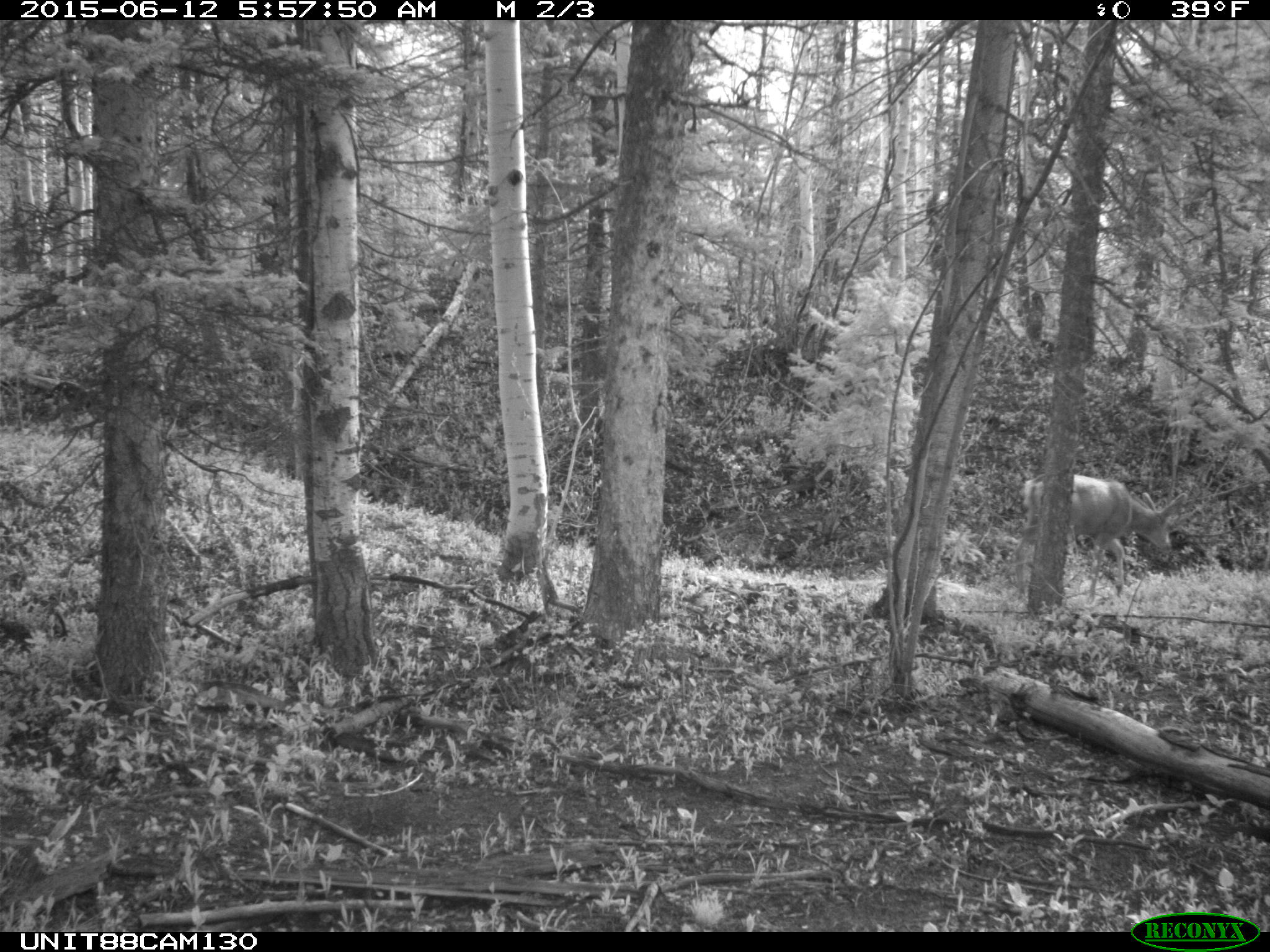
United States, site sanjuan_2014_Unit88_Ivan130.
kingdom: Animalia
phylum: Chordata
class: Mammalia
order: Artiodactyla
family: Cervidae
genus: Odocoileus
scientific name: Odocoileus hemionus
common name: mule deer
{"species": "Odocoileus hemionus (mule deer)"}